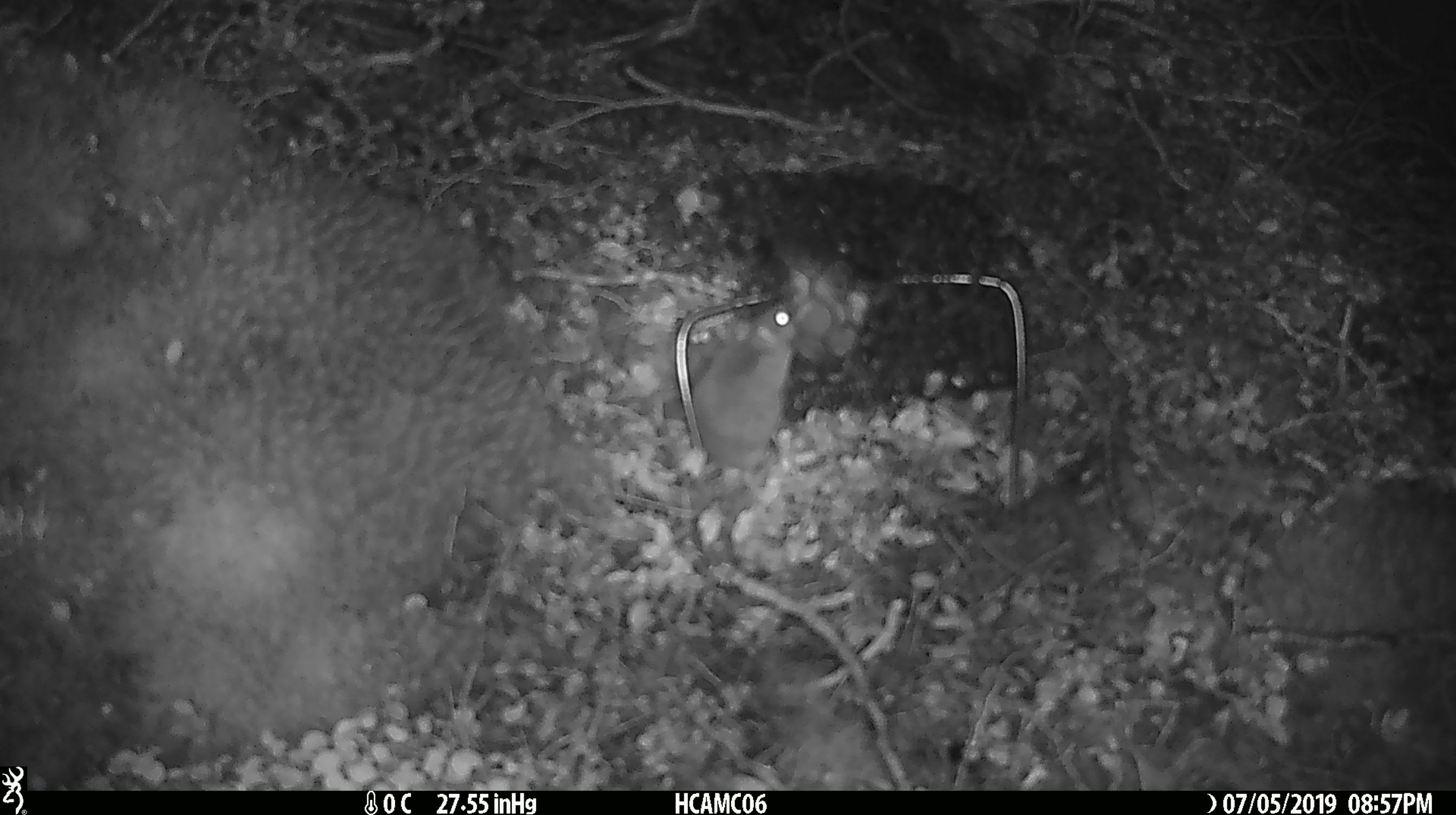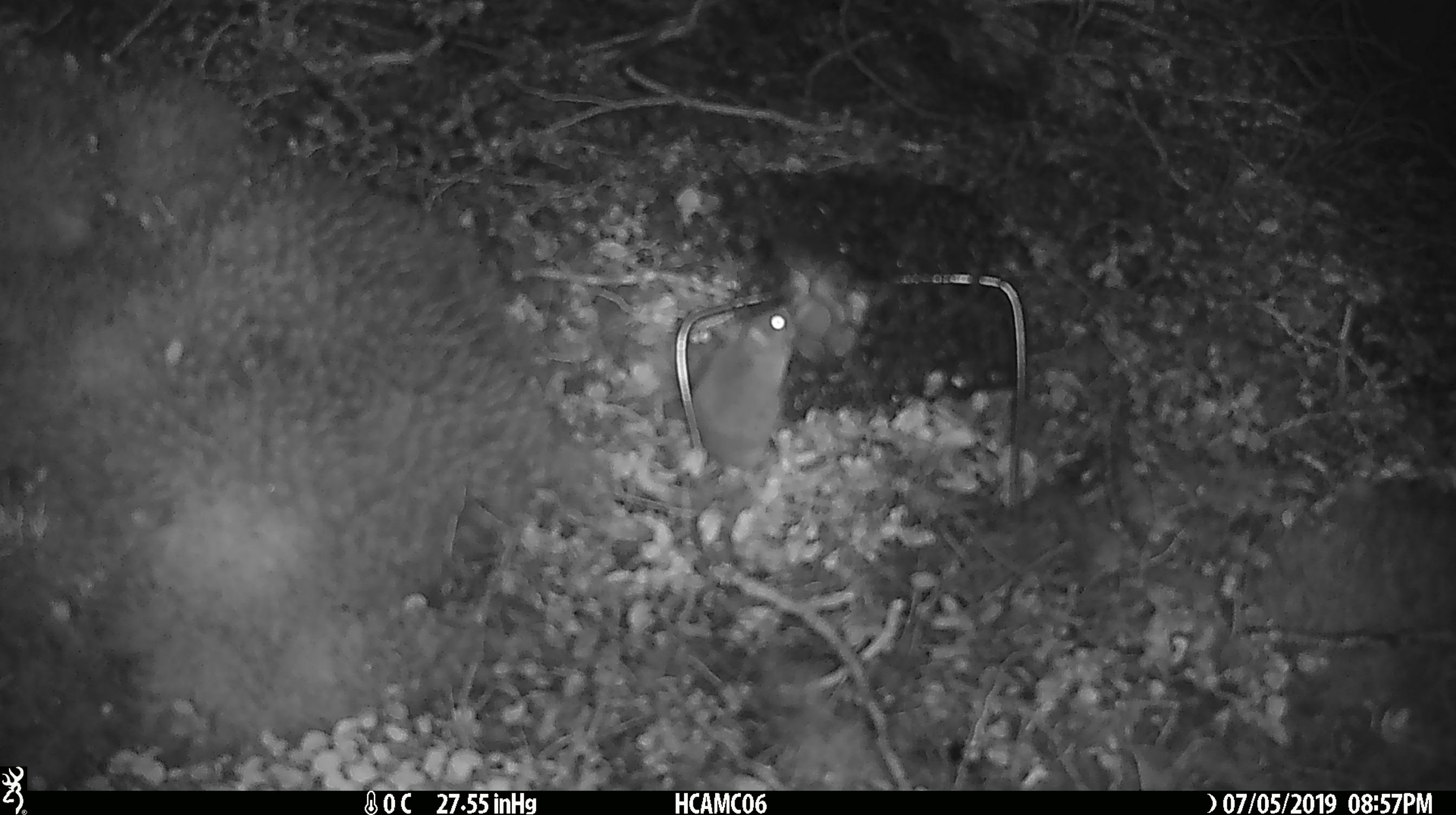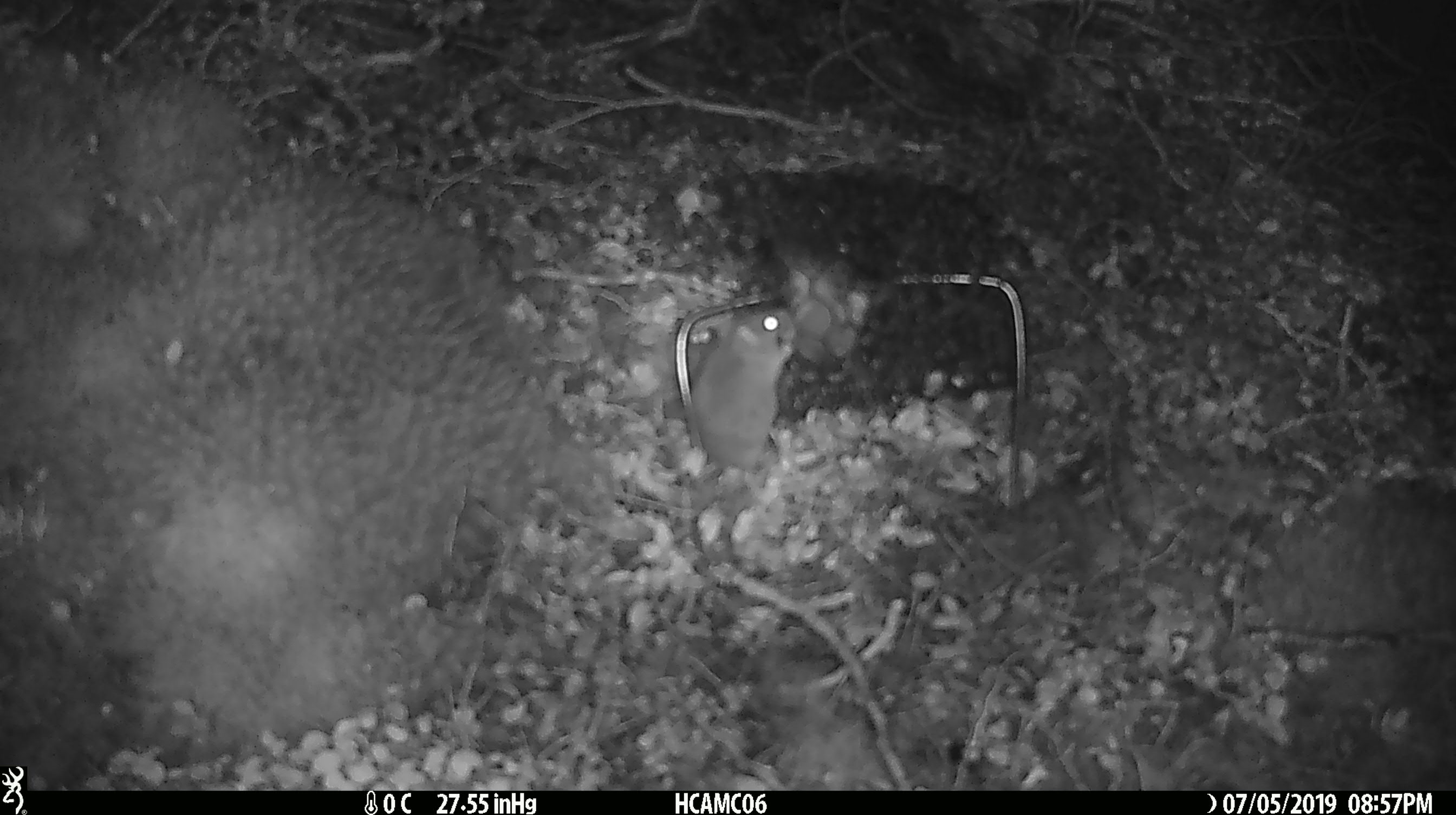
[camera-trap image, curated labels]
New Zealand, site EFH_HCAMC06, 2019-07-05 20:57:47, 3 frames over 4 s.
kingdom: Animalia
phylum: Chordata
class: Mammalia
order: Rodentia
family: Muridae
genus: Mus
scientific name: Mus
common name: mouse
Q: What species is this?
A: Mouse (Mus).